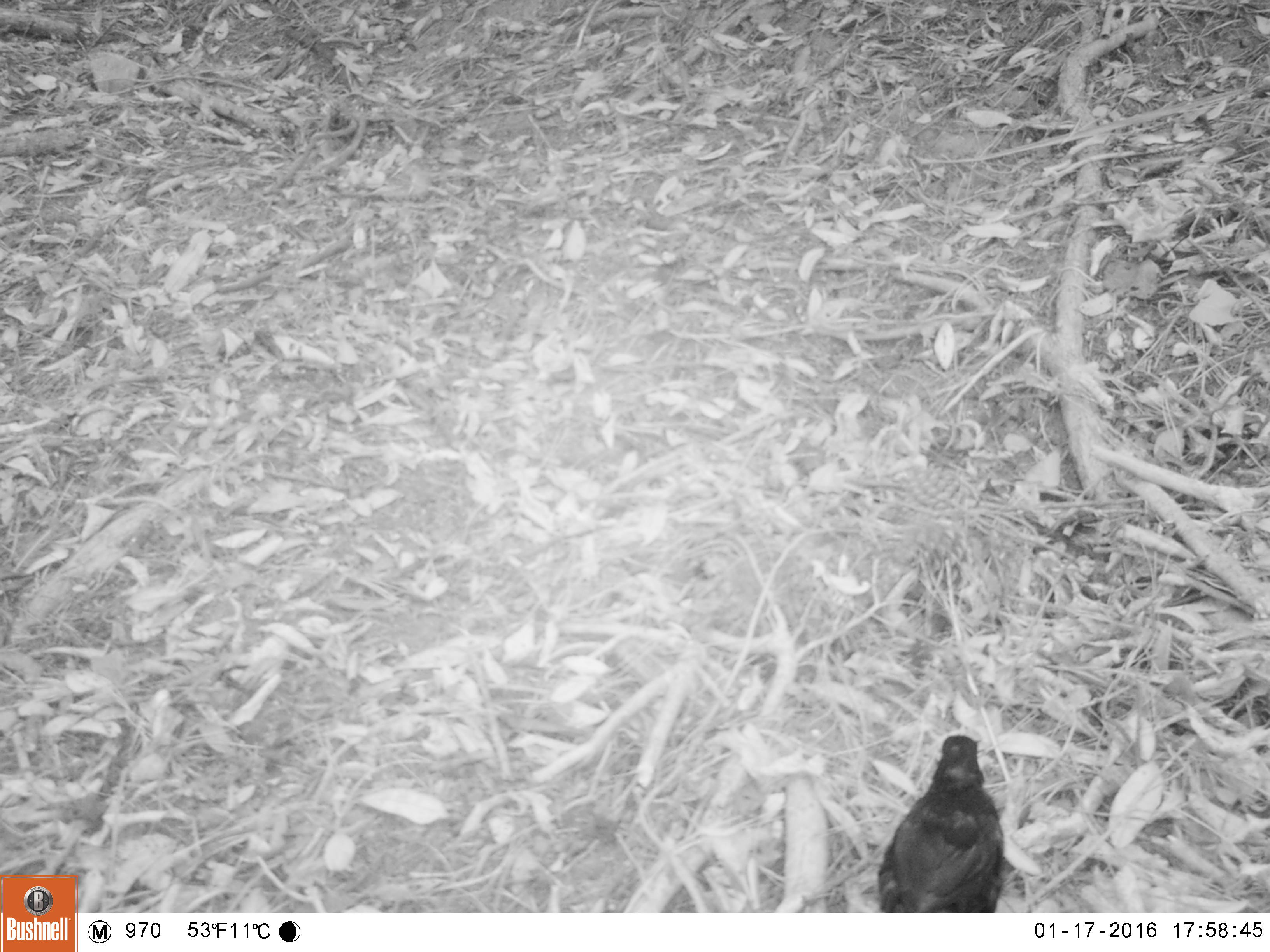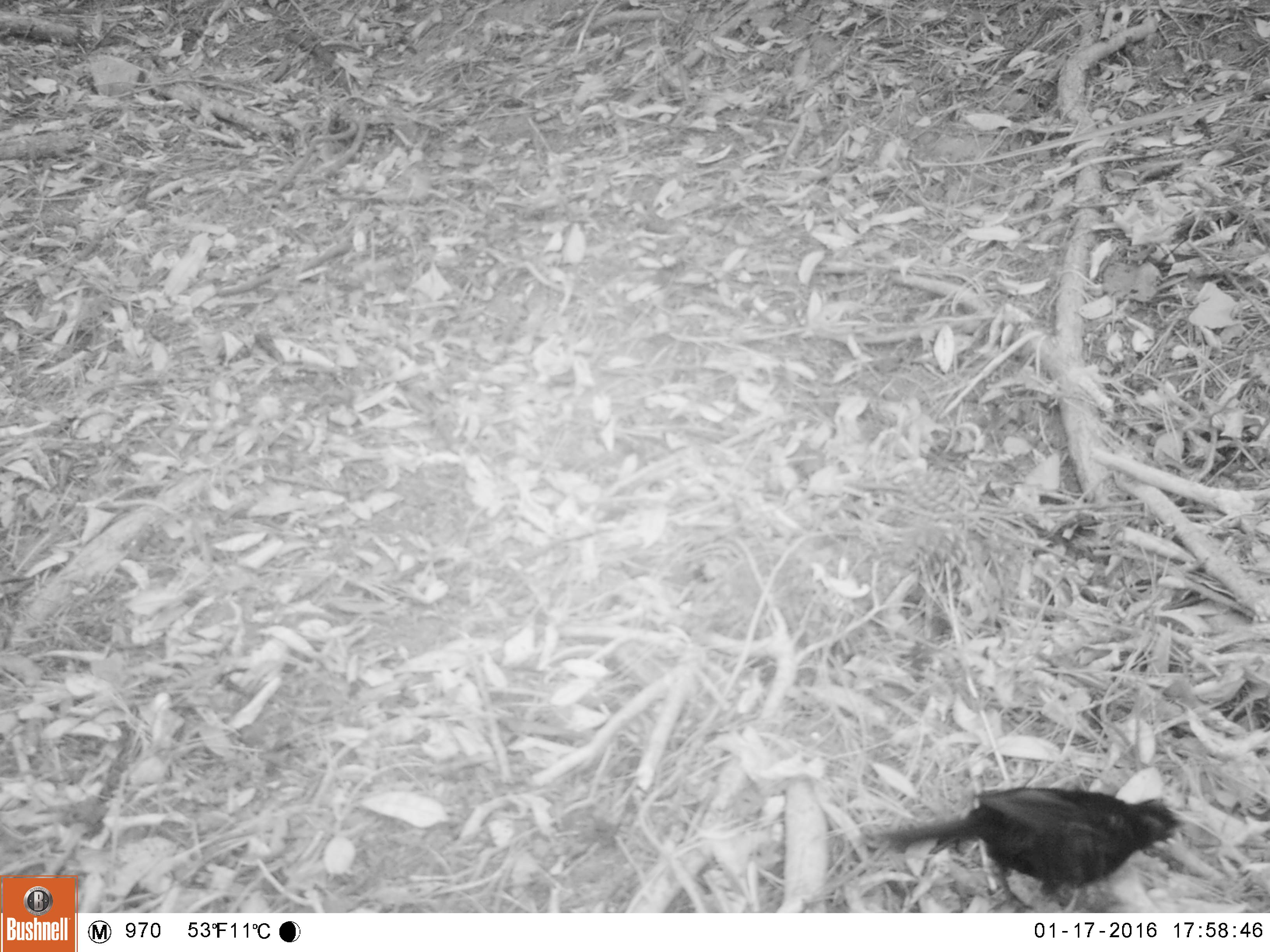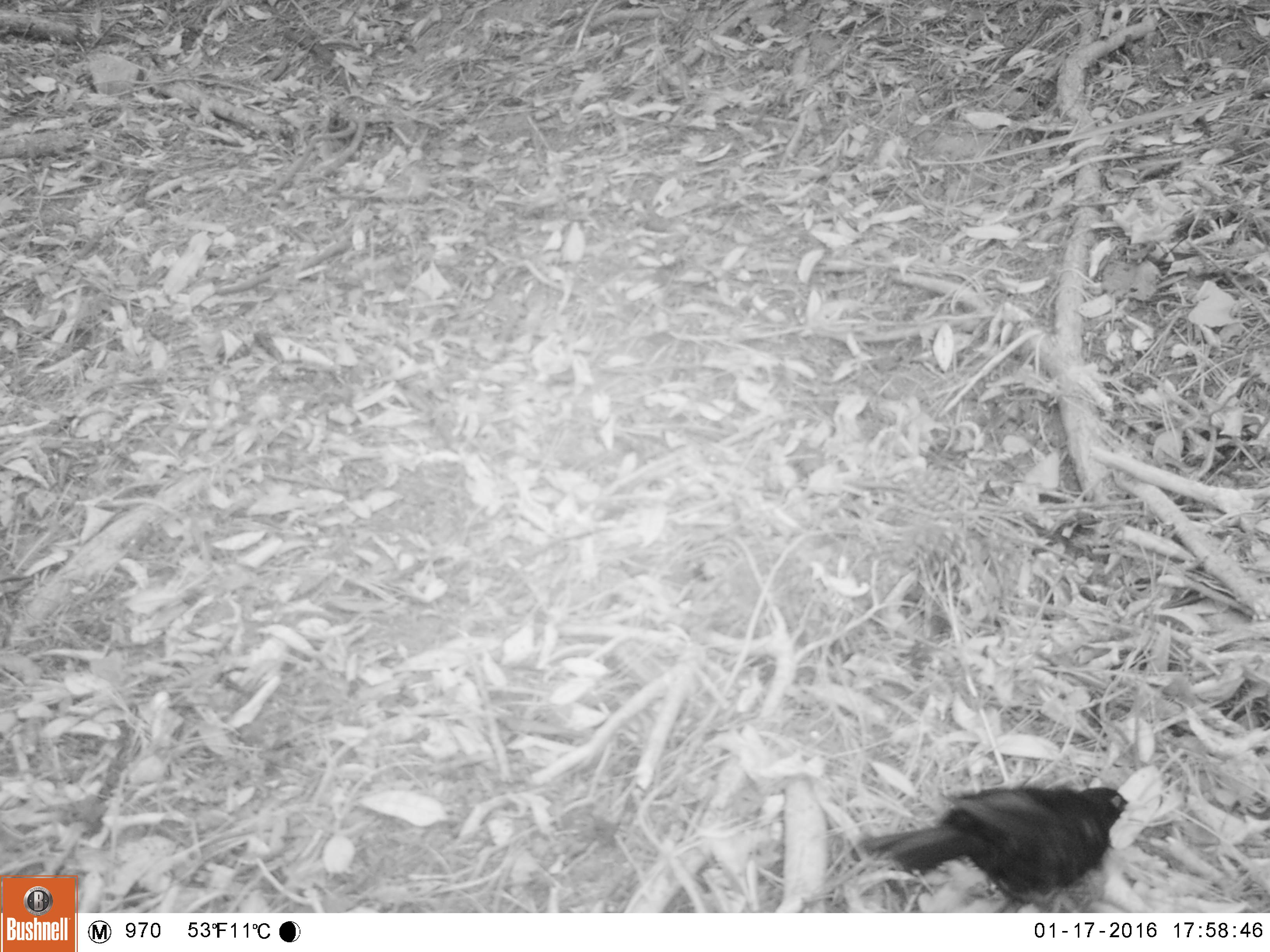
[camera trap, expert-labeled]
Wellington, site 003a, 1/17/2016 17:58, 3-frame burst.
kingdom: Animalia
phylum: Chordata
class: Aves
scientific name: Aves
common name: bird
Bird (Aves).